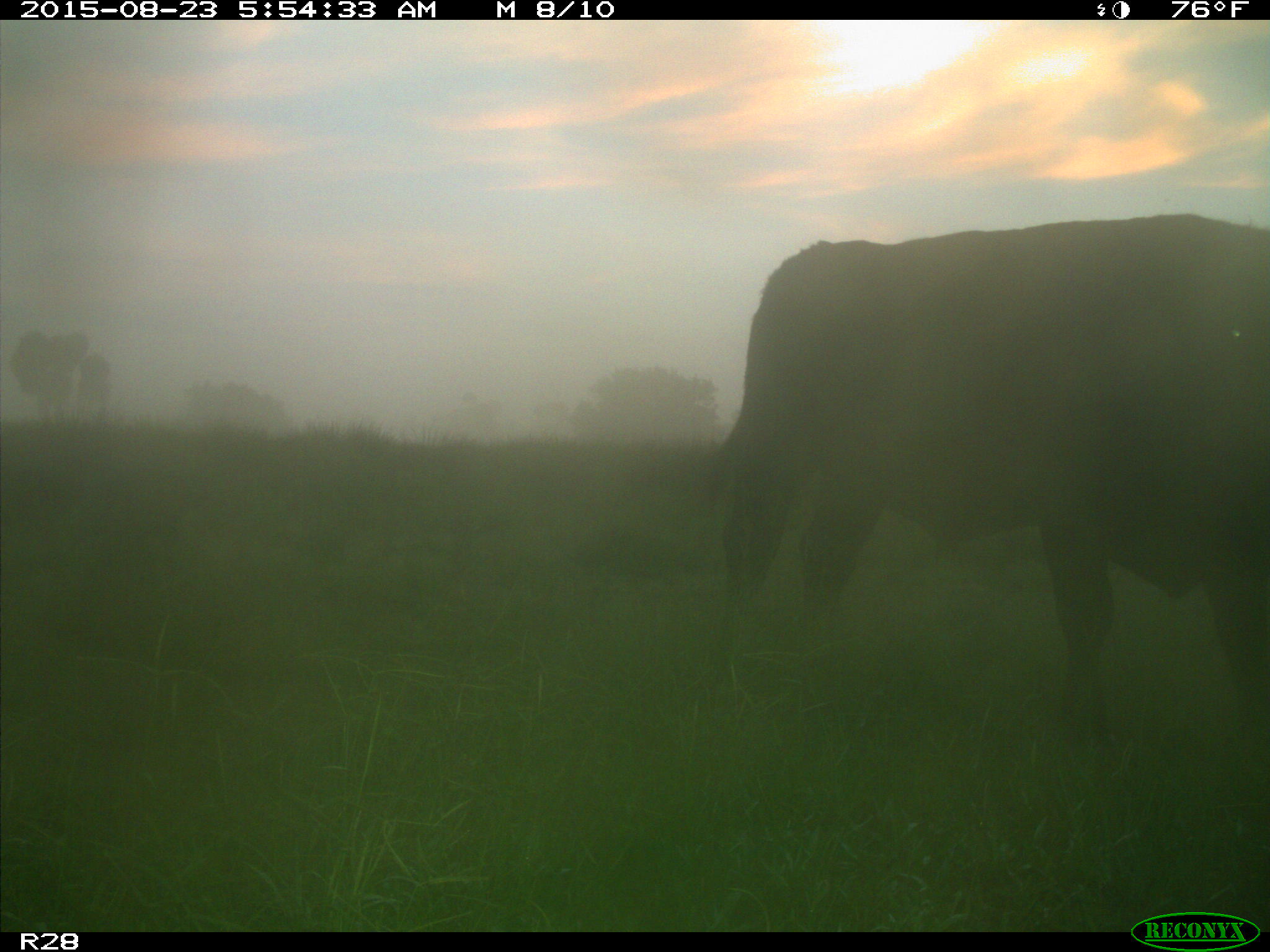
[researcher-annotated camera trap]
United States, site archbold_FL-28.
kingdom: Animalia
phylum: Chordata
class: Mammalia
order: Artiodactyla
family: Bovidae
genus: Bos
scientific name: Bos taurus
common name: domestic cow